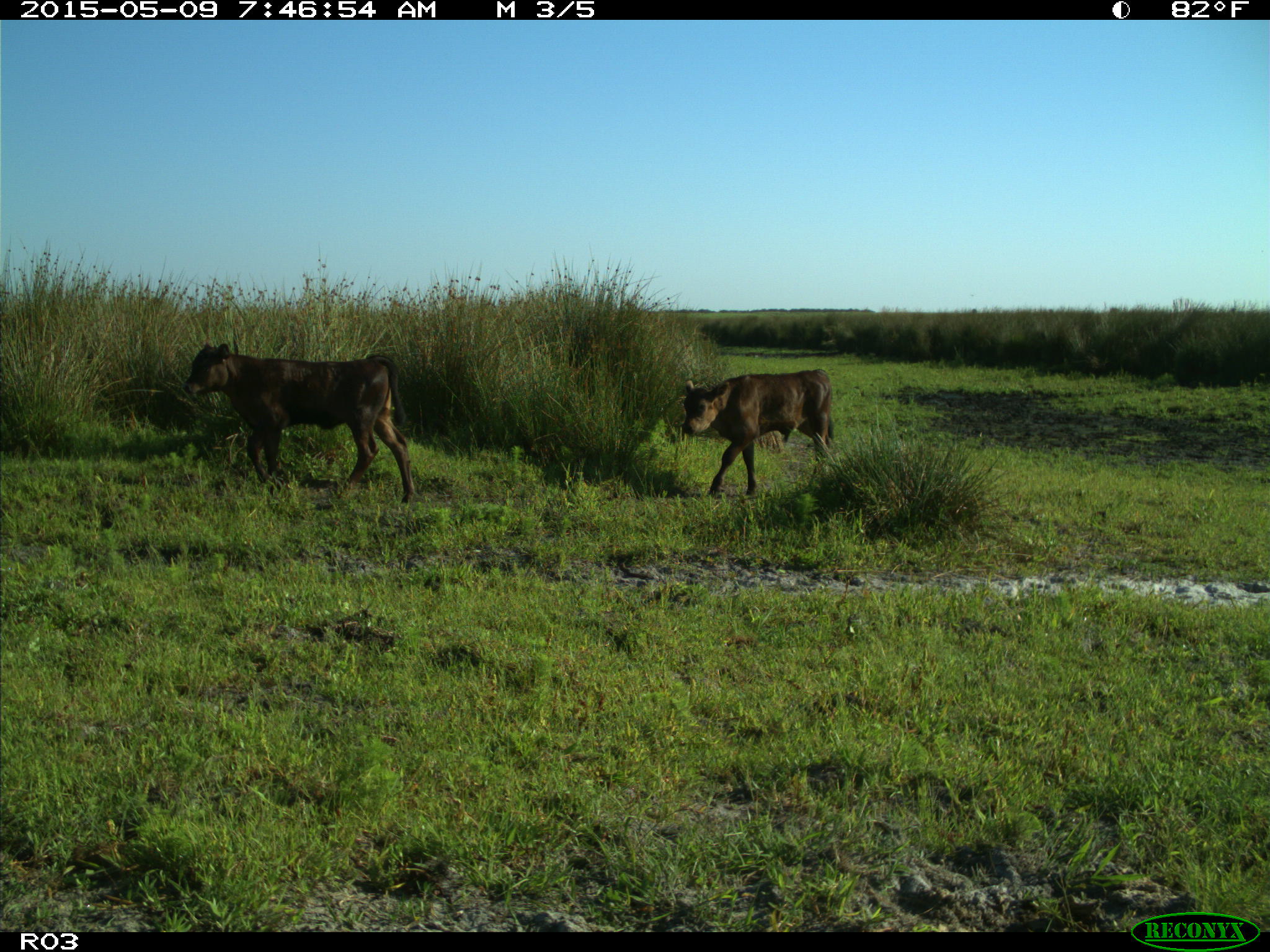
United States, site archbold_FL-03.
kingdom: Animalia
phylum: Chordata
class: Mammalia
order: Artiodactyla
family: Bovidae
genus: Bos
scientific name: Bos taurus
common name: domestic cow